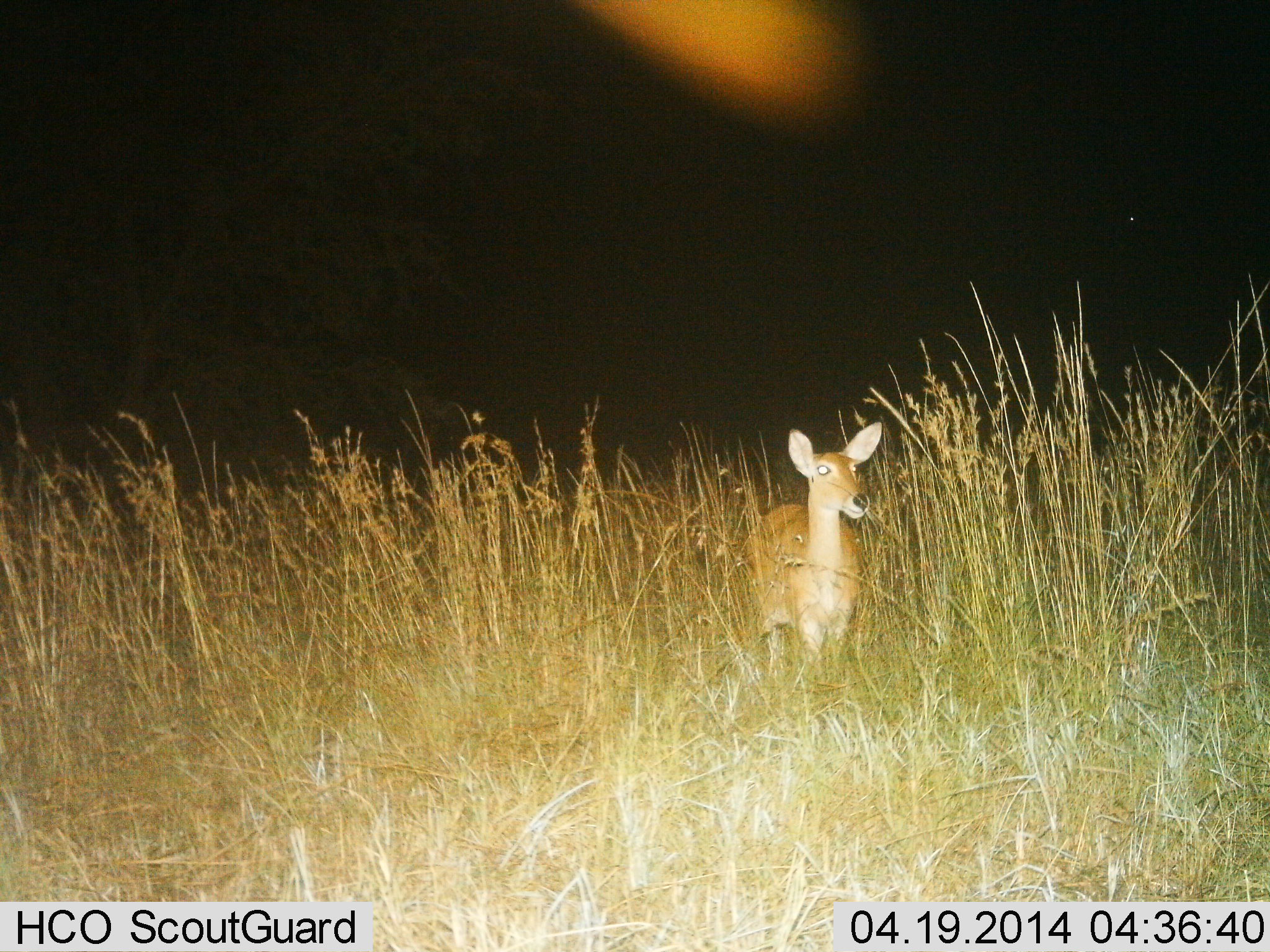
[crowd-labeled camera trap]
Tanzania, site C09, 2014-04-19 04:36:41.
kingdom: Animalia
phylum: Chordata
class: Mammalia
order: Artiodactyla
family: Bovidae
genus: Redunca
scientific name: Redunca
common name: reedbuck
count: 1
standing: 100%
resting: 0%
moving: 0%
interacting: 0%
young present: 0%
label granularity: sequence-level